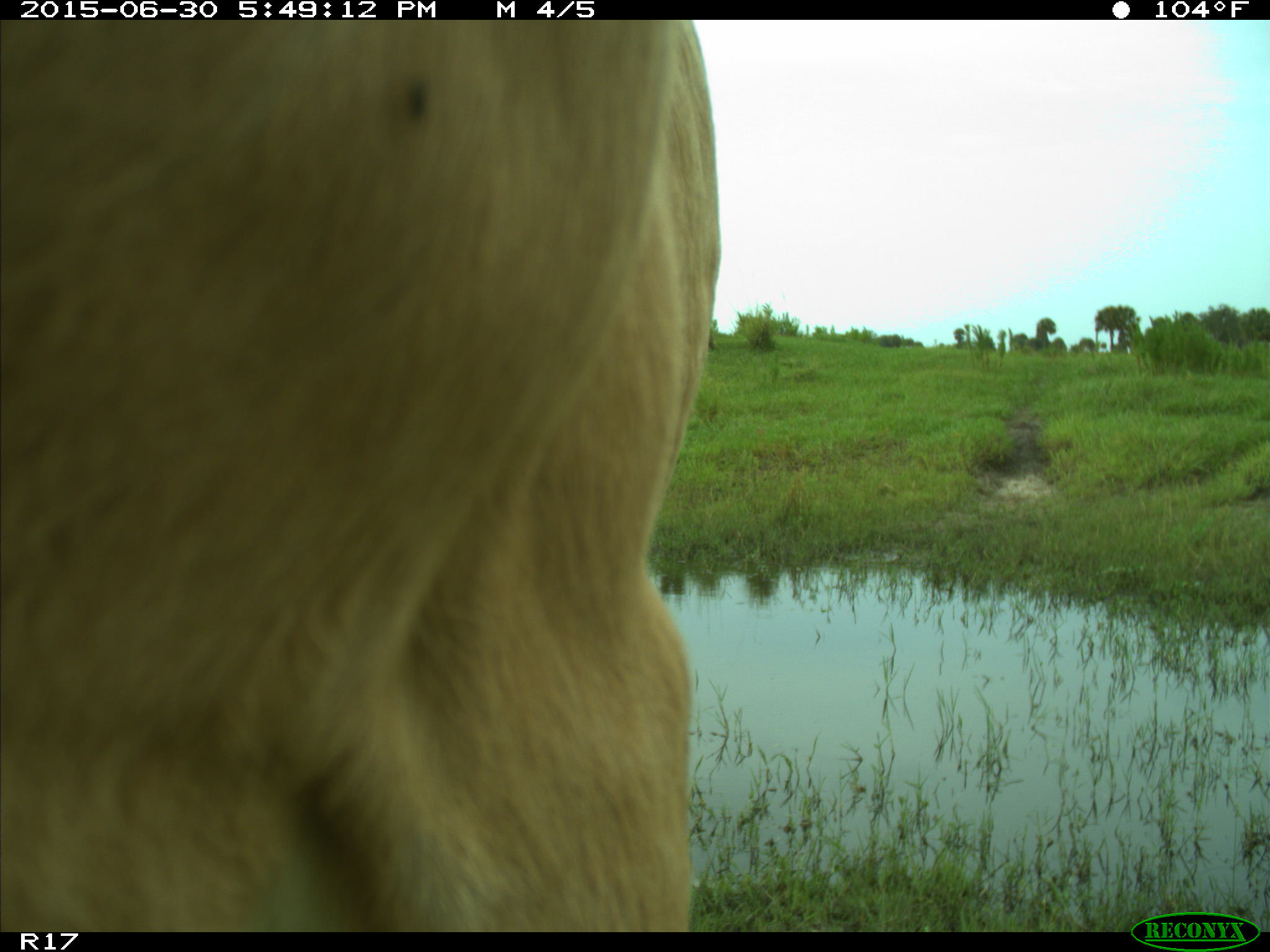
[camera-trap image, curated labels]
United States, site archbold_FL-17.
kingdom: Animalia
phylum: Chordata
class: Mammalia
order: Artiodactyla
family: Bovidae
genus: Bos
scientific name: Bos taurus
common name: domestic cow